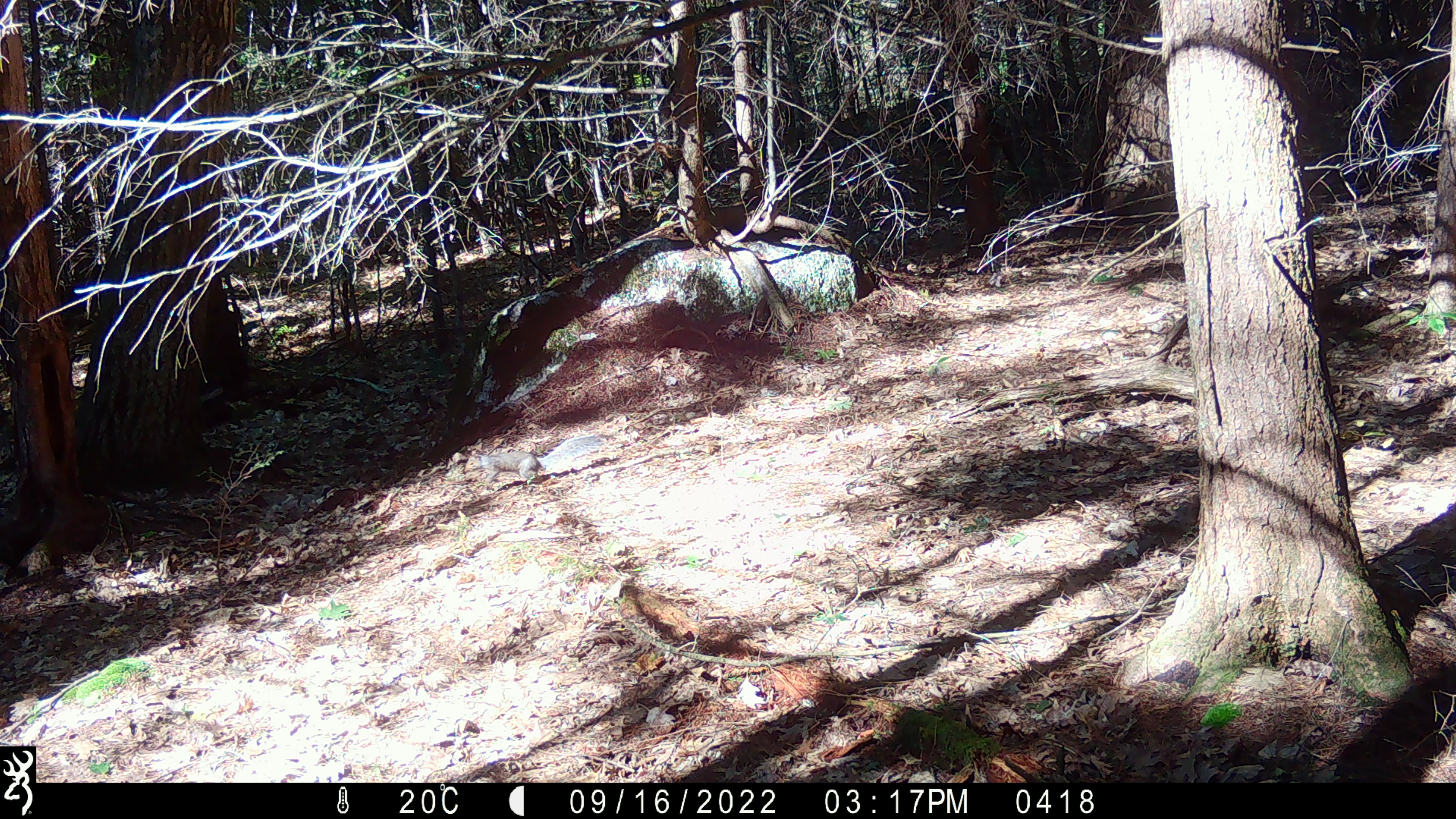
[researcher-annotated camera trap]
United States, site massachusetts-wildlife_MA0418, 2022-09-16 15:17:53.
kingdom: Animalia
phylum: Chordata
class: Mammalia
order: Rodentia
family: Sciuridae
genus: Sciurus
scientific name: Sciurus carolinensis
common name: gray squirrel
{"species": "gray squirrel (Sciurus carolinensis)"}